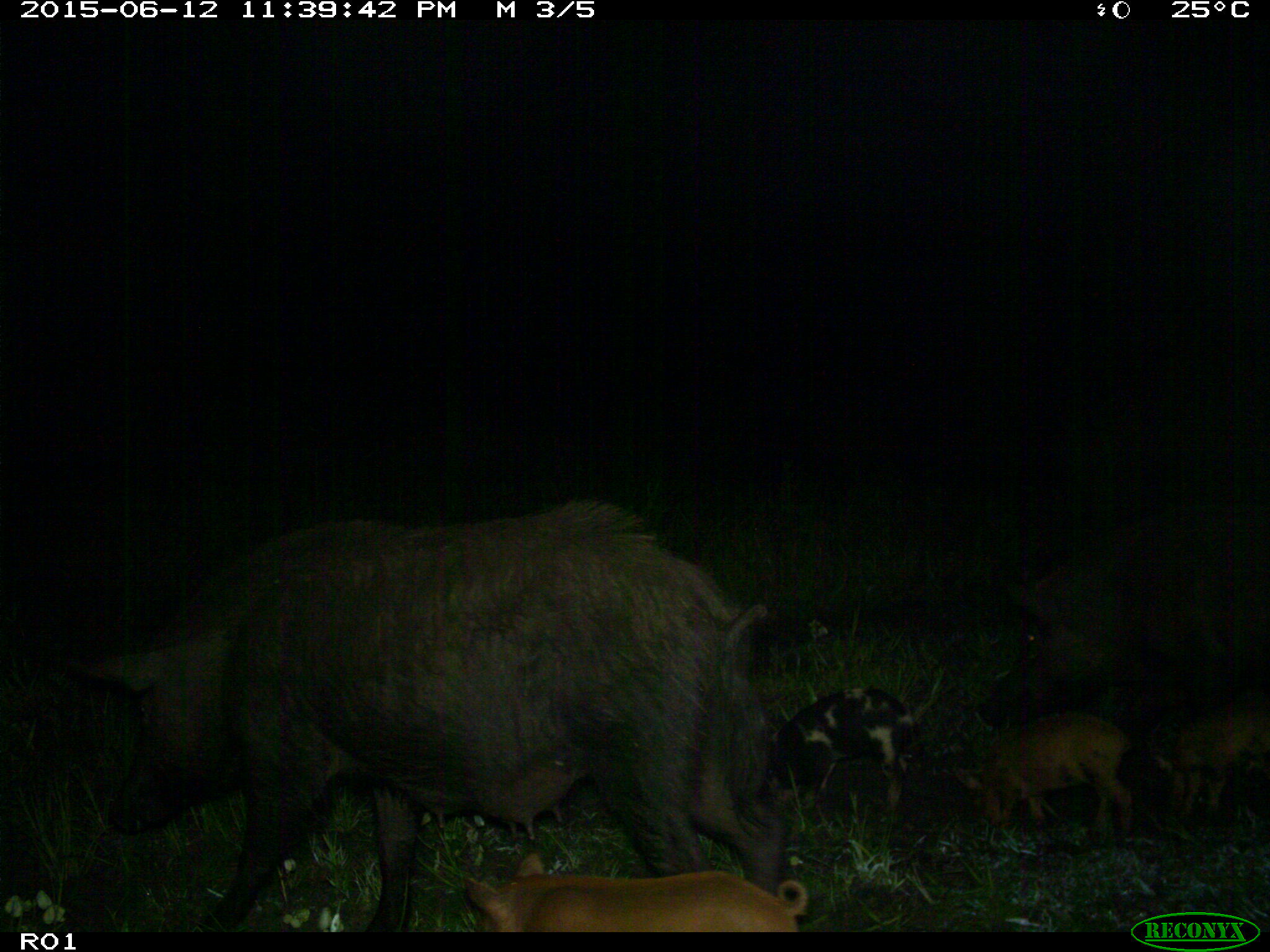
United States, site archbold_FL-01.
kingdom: Animalia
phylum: Chordata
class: Mammalia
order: Artiodactyla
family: Suidae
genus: Sus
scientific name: Sus scrofa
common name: wild boar